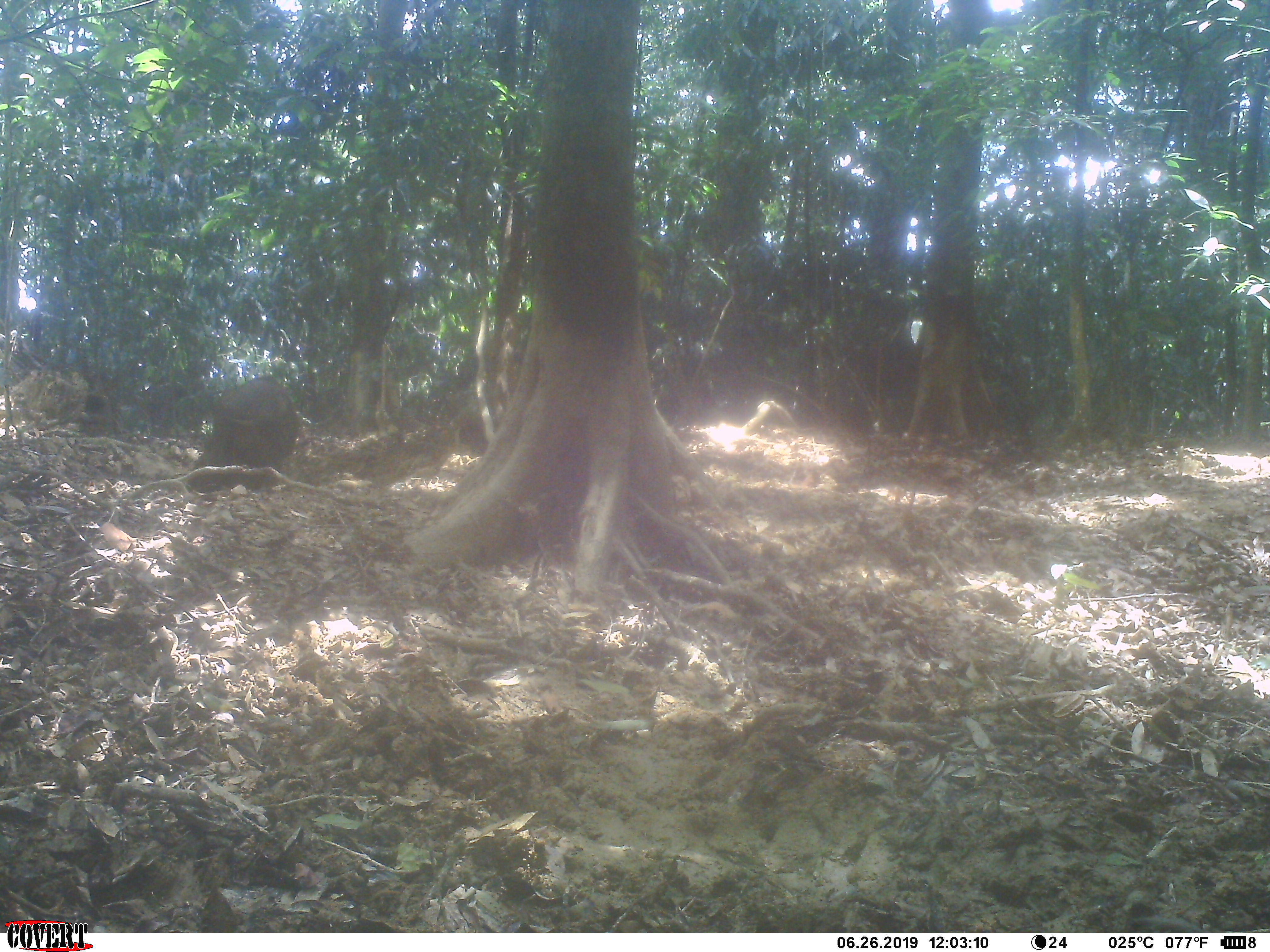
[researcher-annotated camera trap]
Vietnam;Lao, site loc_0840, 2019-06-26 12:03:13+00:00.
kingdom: Animalia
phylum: Chordata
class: Mammalia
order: Artiodactyla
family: Suidae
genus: Sus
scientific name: Sus scrofa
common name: eurasian wild pig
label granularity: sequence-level